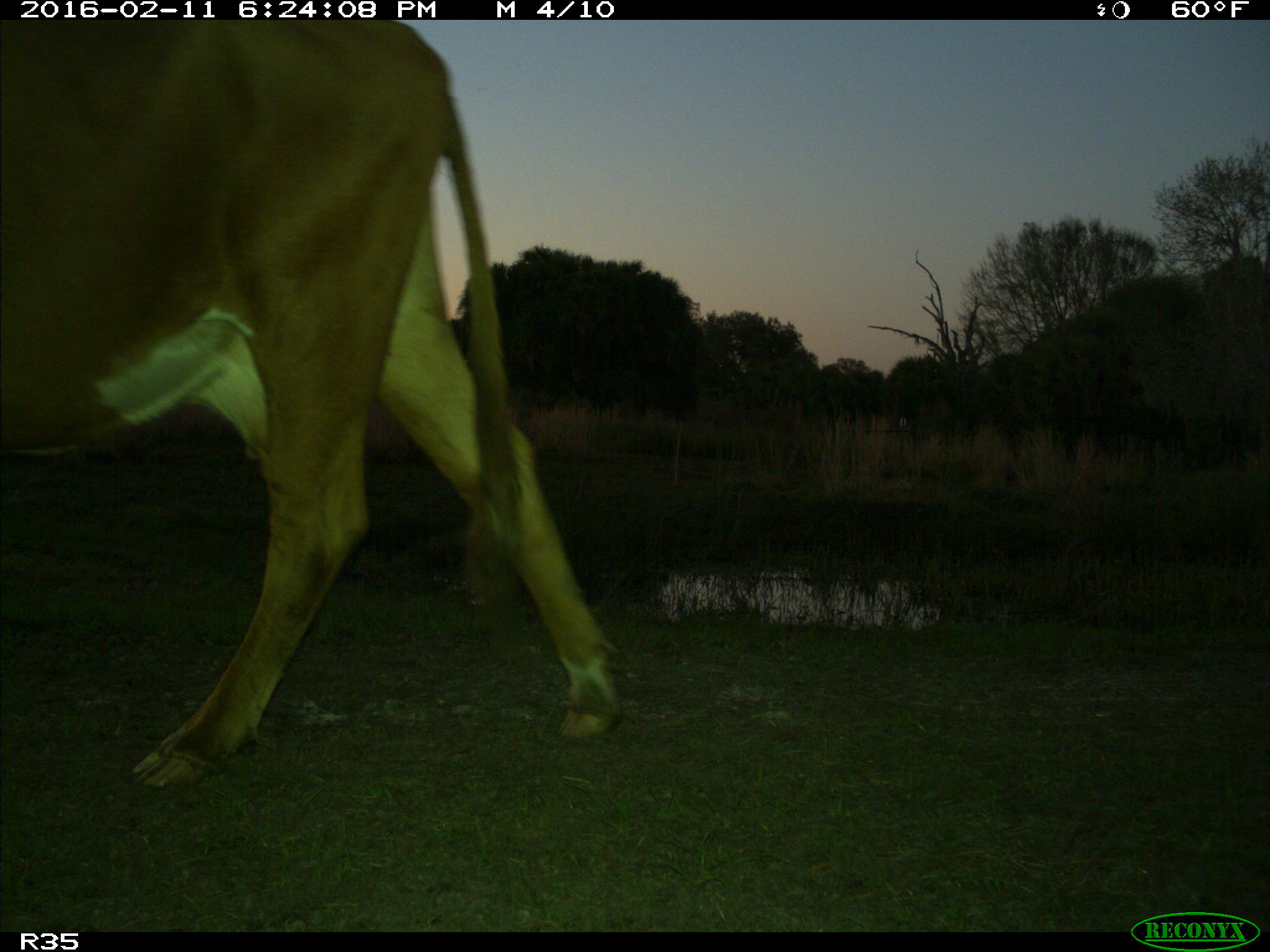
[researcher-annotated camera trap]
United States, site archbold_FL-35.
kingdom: Animalia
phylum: Chordata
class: Mammalia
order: Artiodactyla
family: Bovidae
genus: Bos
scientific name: Bos taurus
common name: domestic cow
Bos taurus (domestic cow).